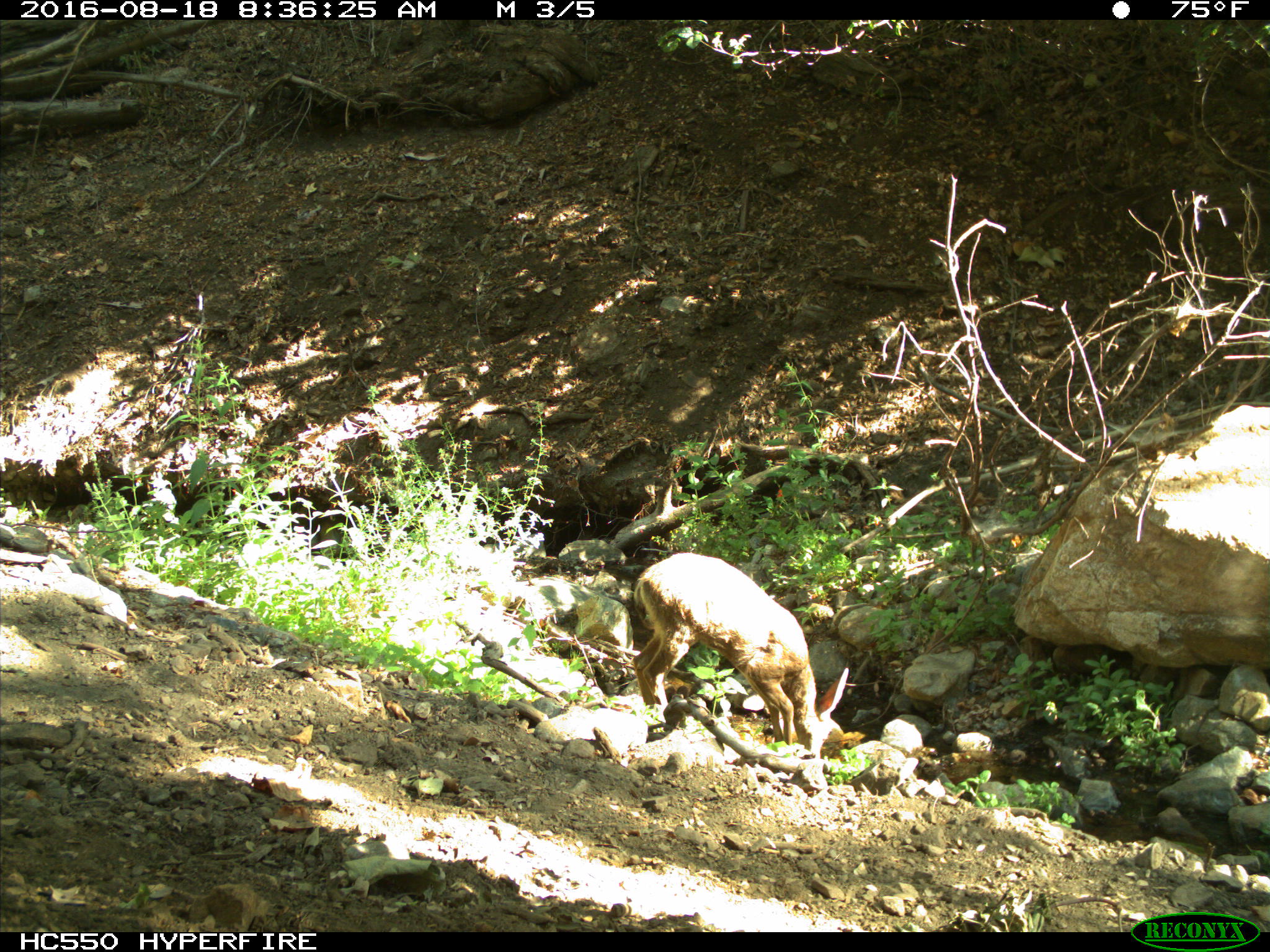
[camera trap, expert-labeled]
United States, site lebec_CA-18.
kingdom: Animalia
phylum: Chordata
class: Mammalia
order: Artiodactyla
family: Cervidae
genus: Odocoileus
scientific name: Odocoileus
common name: deer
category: unidentified deer